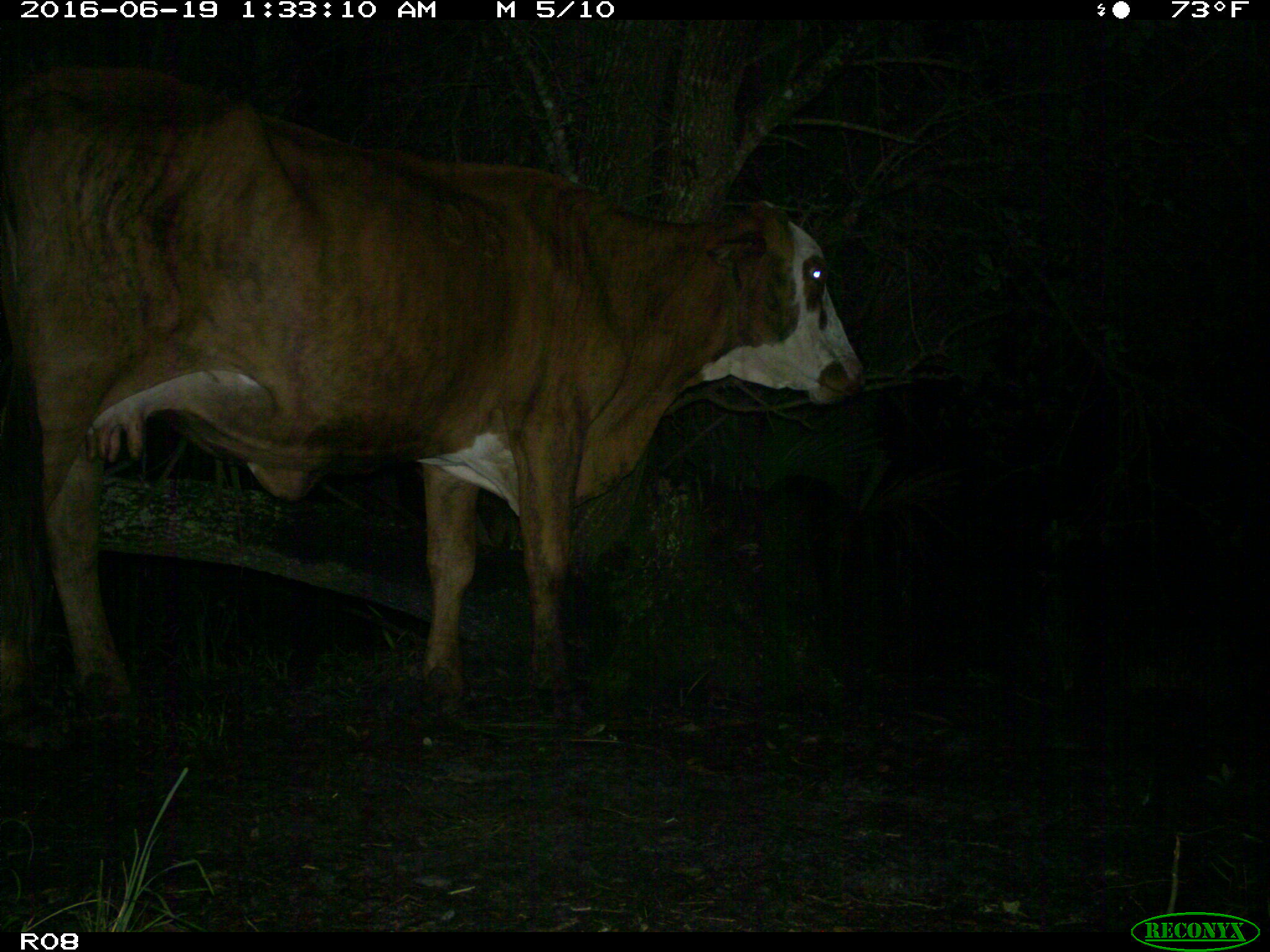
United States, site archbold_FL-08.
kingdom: Animalia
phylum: Chordata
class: Mammalia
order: Artiodactyla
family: Bovidae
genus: Bos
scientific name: Bos taurus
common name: domestic cow